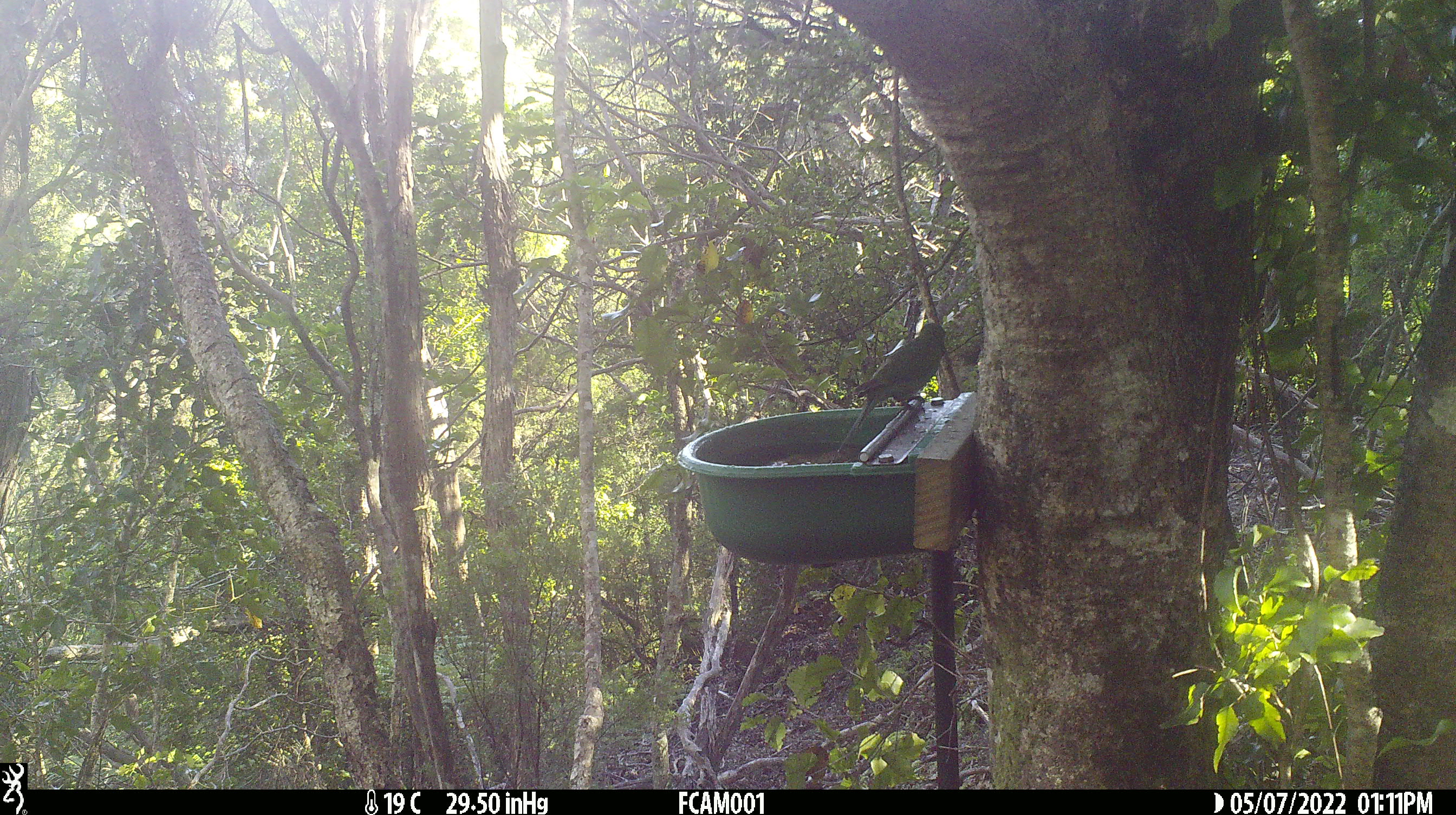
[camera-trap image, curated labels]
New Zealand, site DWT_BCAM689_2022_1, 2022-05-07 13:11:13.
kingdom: Animalia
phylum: Chordata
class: Aves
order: Psittaciformes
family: Psittaculidae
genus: Cyanoramphus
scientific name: Cyanoramphus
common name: parakeet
Parakeet (Cyanoramphus).